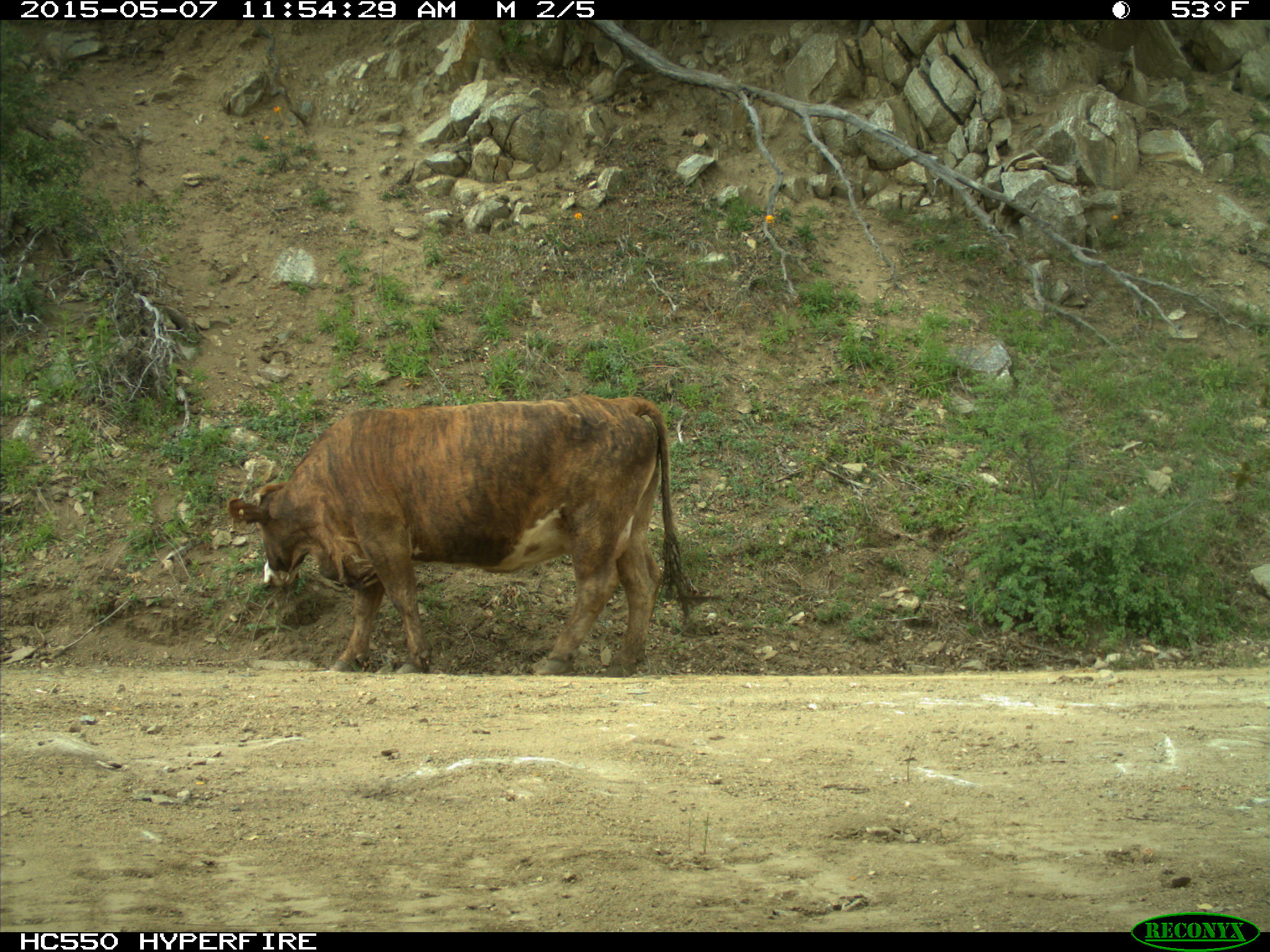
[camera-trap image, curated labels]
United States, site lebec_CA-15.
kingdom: Animalia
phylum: Chordata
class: Mammalia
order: Artiodactyla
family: Bovidae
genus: Bos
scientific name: Bos taurus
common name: domestic cow